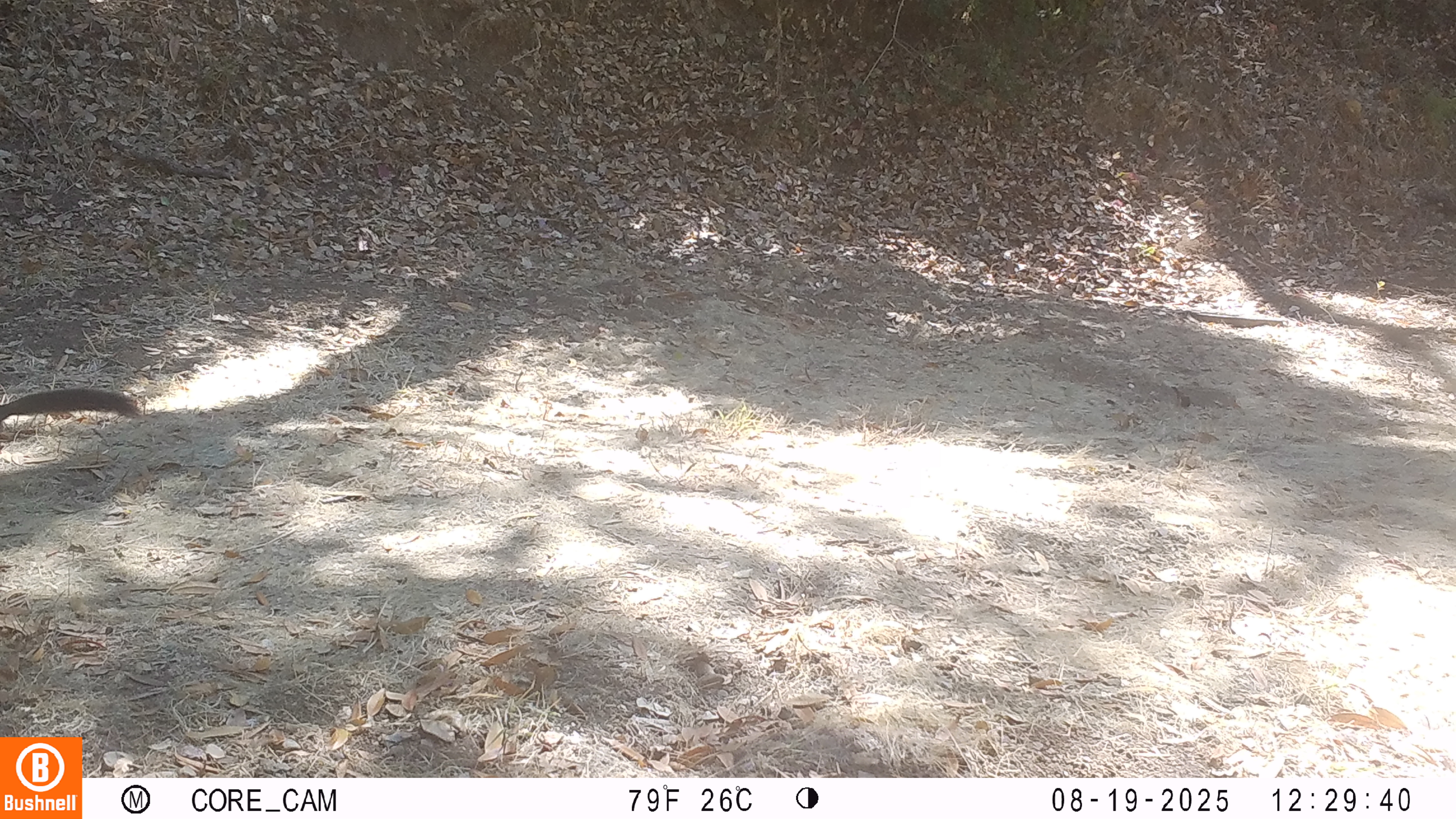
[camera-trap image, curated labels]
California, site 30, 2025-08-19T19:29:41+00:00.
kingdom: Animalia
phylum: Chordata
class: Mammalia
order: Rodentia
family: Sciuridae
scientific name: Sciuridae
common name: squirrel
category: unknown squirrel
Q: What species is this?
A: Unknown squirrel (squirrel) (Sciuridae).